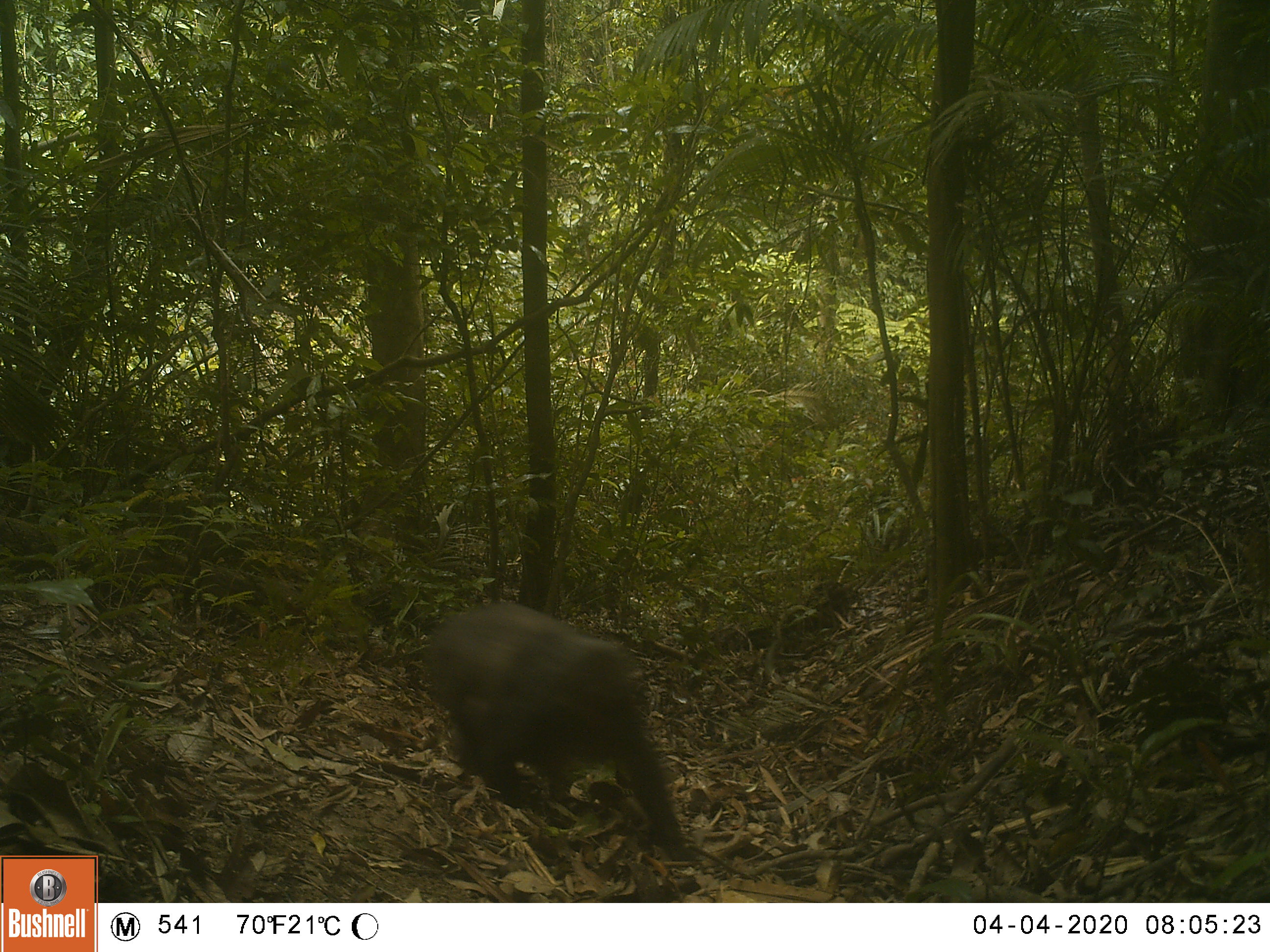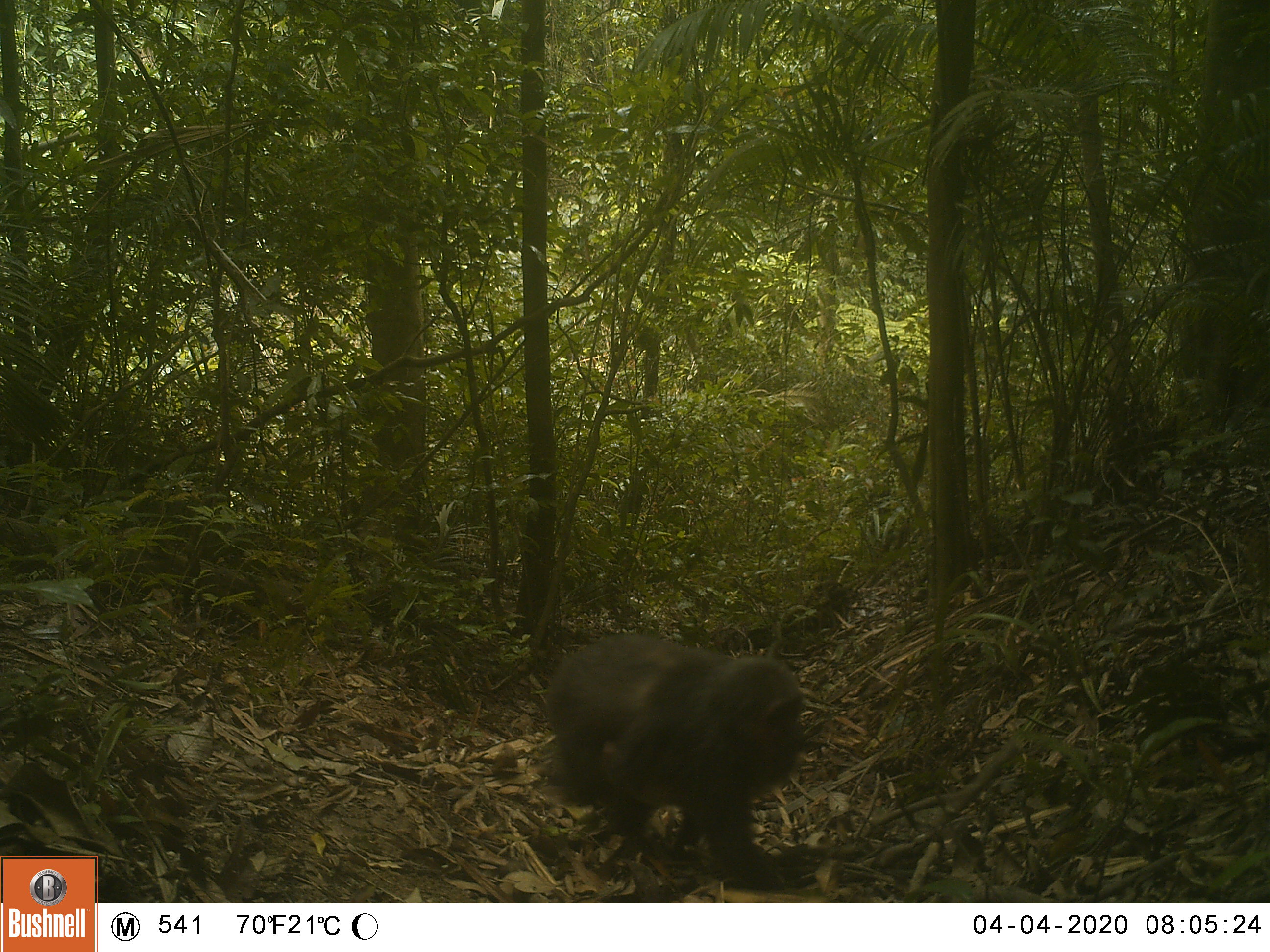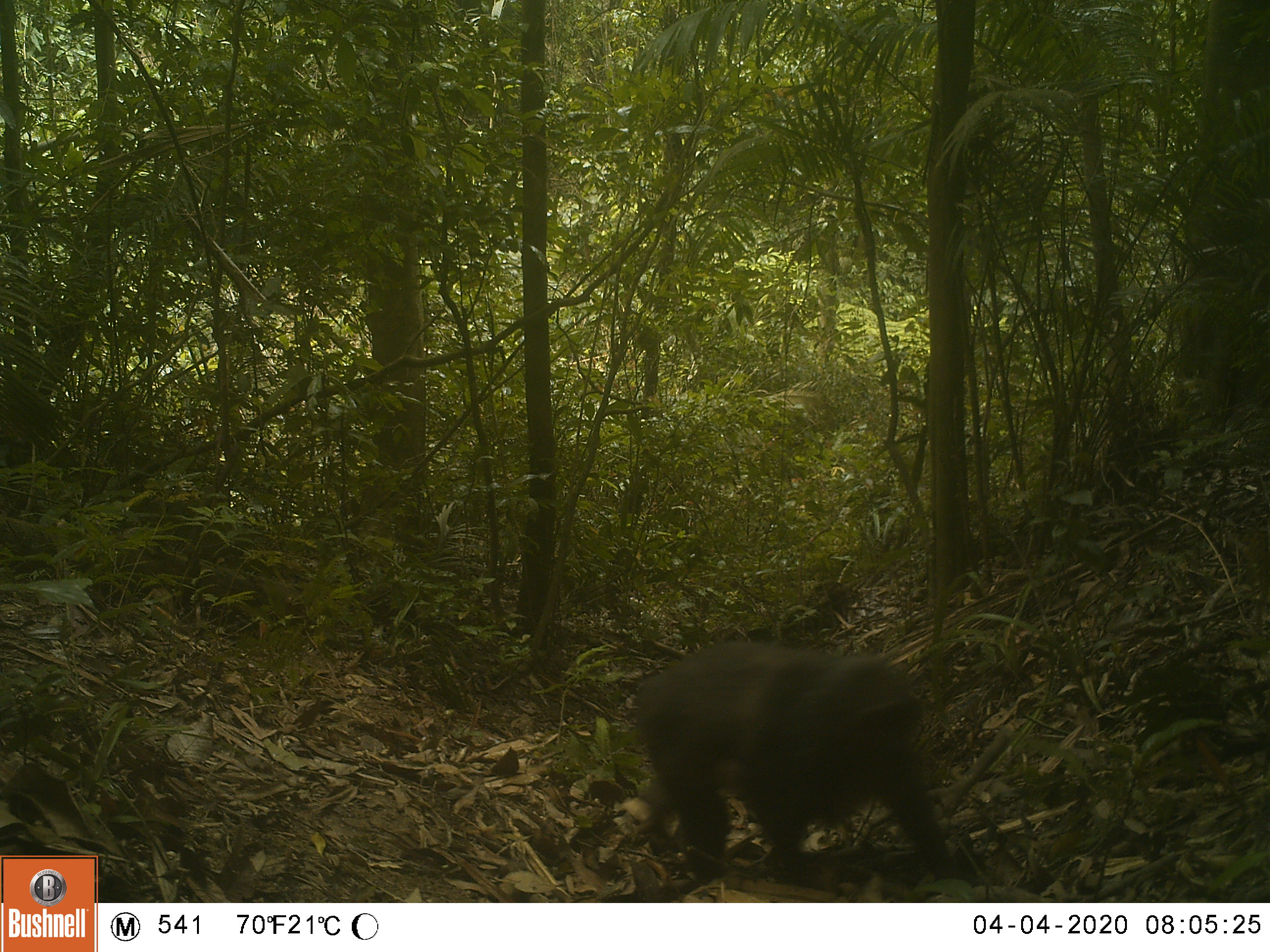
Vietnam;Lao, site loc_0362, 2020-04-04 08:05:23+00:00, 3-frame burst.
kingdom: Animalia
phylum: Chordata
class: Mammalia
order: Primates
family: Cercopithecidae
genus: Macaca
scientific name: Macaca arctoides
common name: stump-tailed macaque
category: stump tailed macaque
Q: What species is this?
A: Stump tailed macaque (stump-tailed macaque) (Macaca arctoides).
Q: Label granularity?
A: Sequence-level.